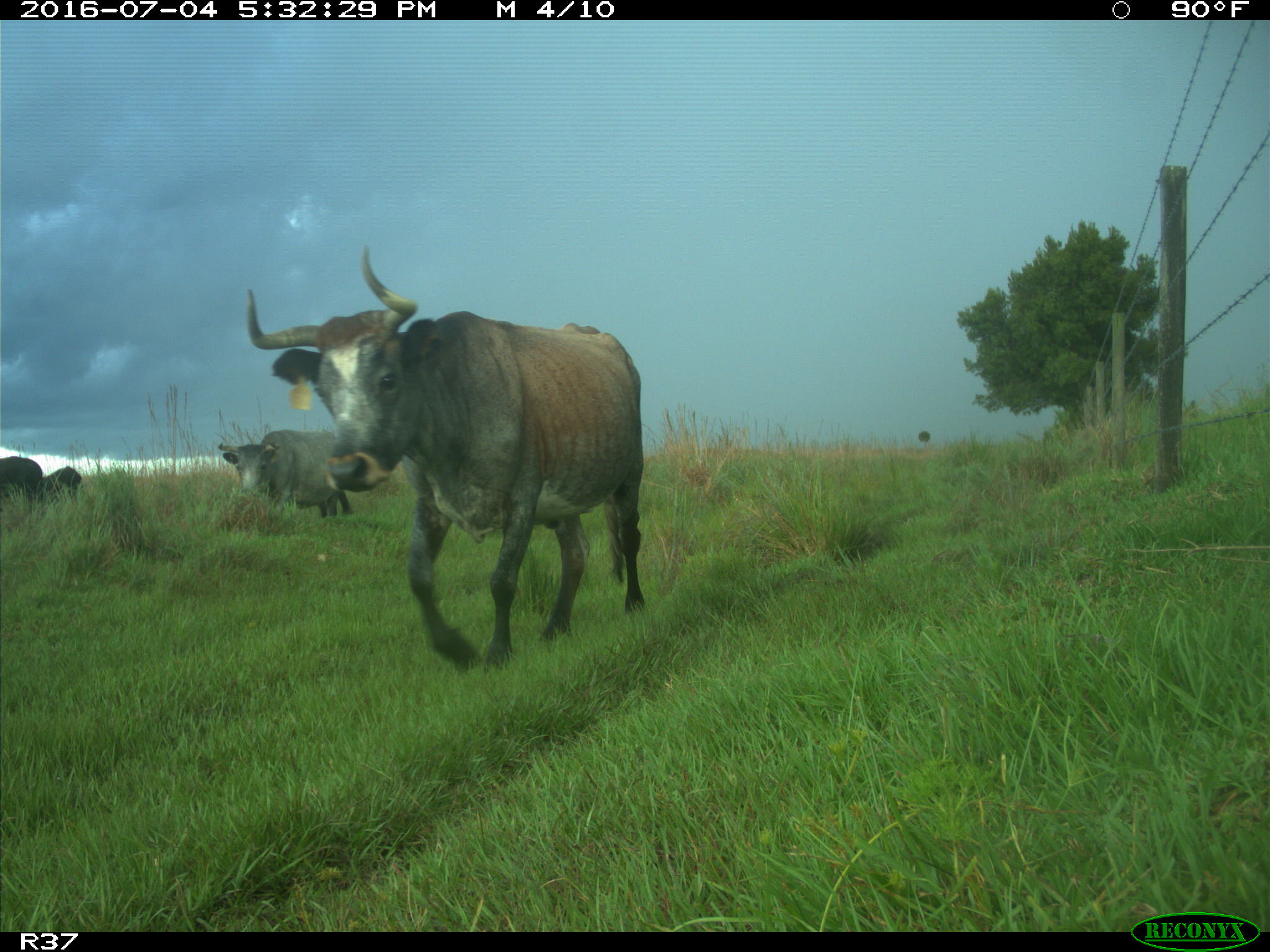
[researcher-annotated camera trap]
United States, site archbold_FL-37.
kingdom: Animalia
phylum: Chordata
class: Mammalia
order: Artiodactyla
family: Bovidae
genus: Bos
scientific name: Bos taurus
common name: domestic cow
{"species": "Bos taurus (domestic cow)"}